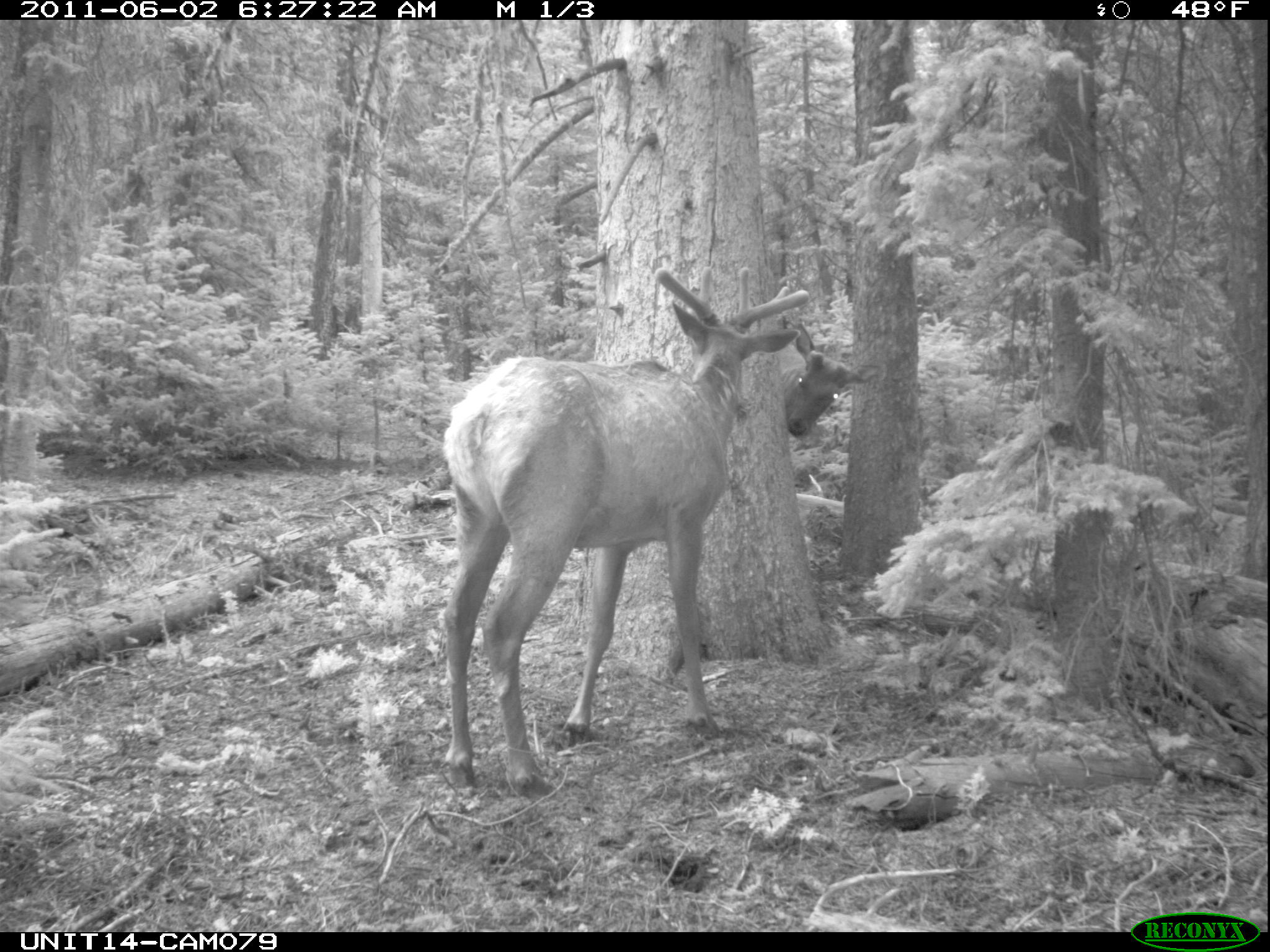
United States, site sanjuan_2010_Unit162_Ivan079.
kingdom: Animalia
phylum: Chordata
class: Mammalia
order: Artiodactyla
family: Cervidae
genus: Cervus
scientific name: Cervus elaphus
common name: red deer